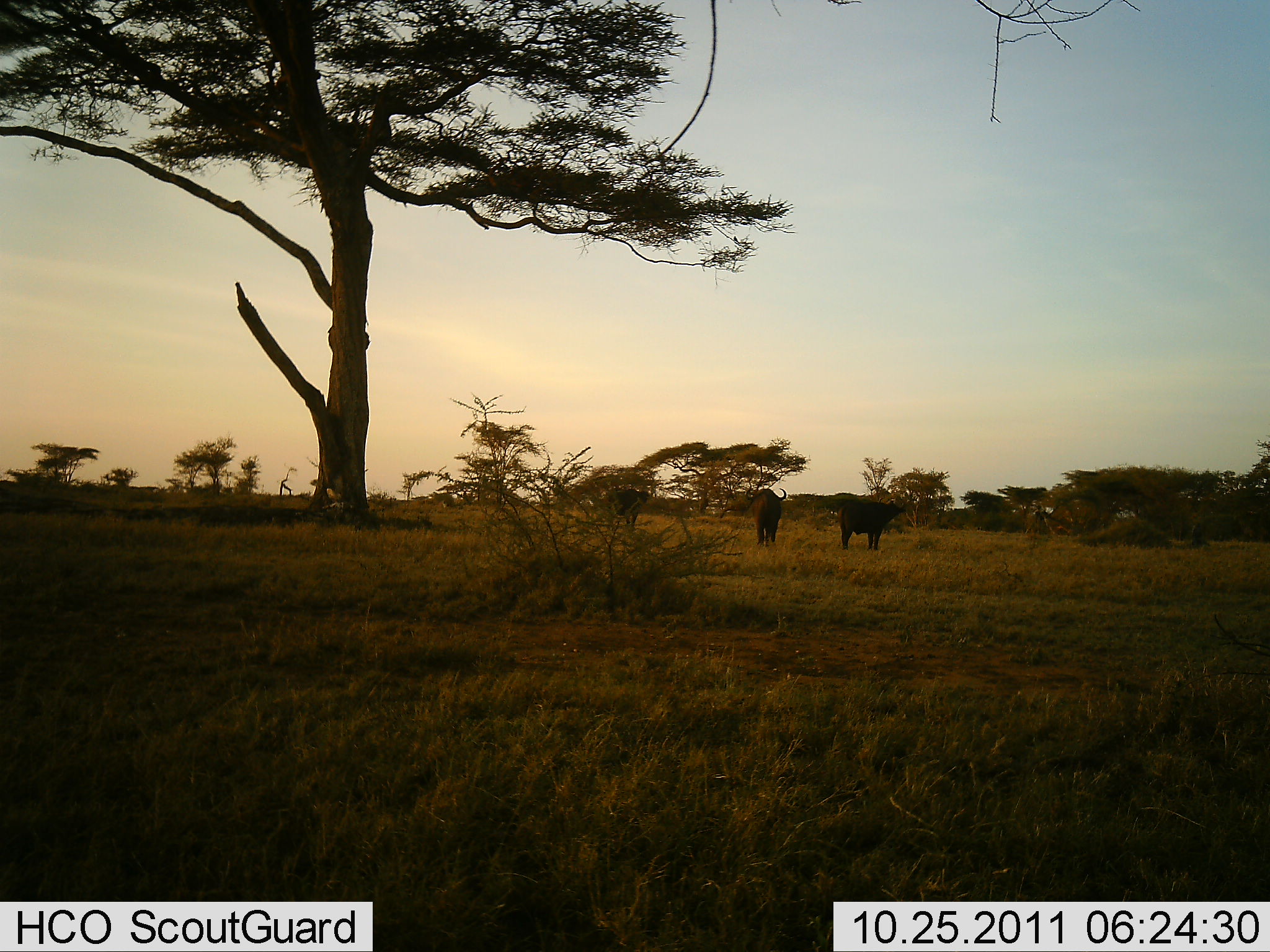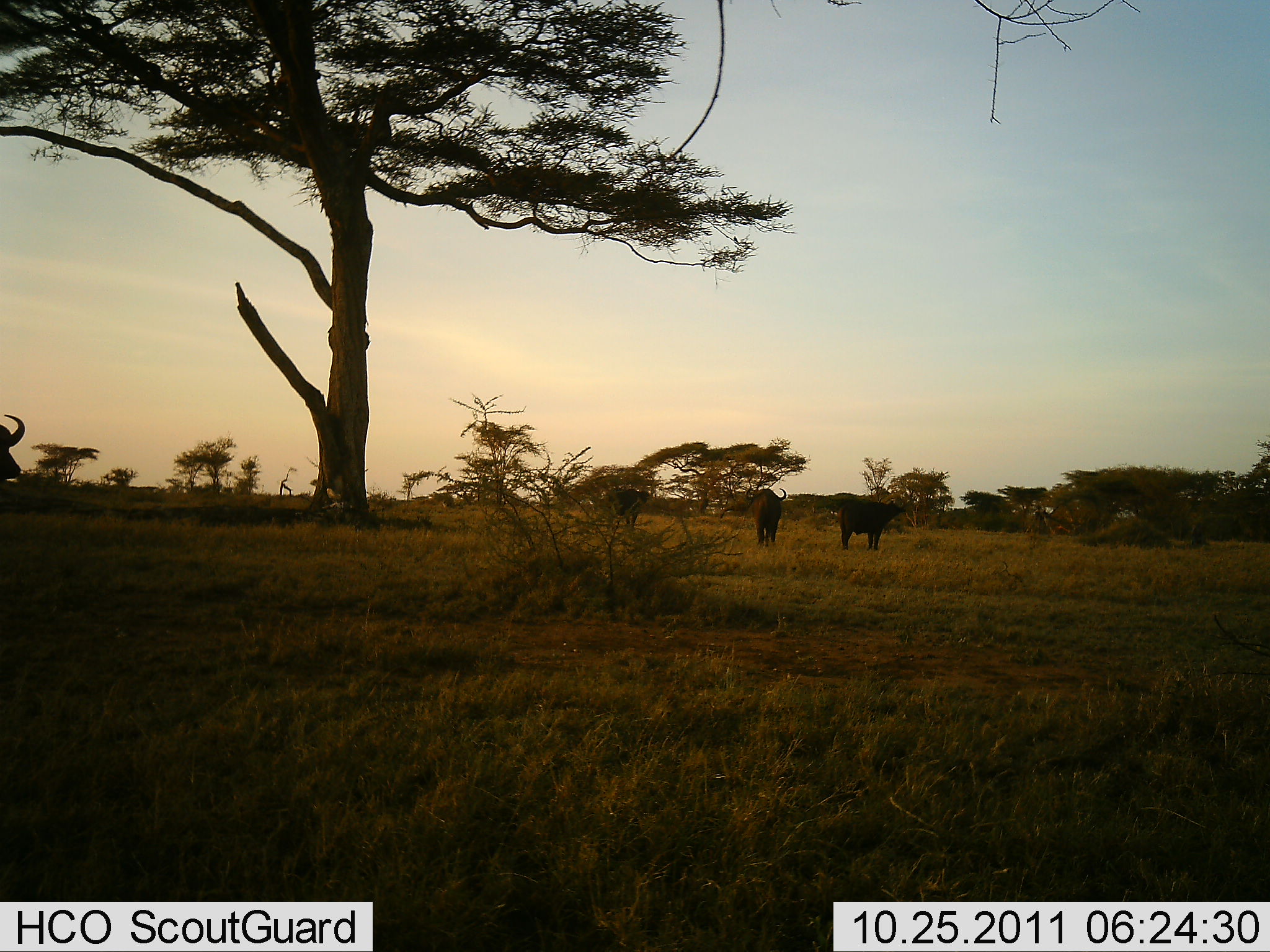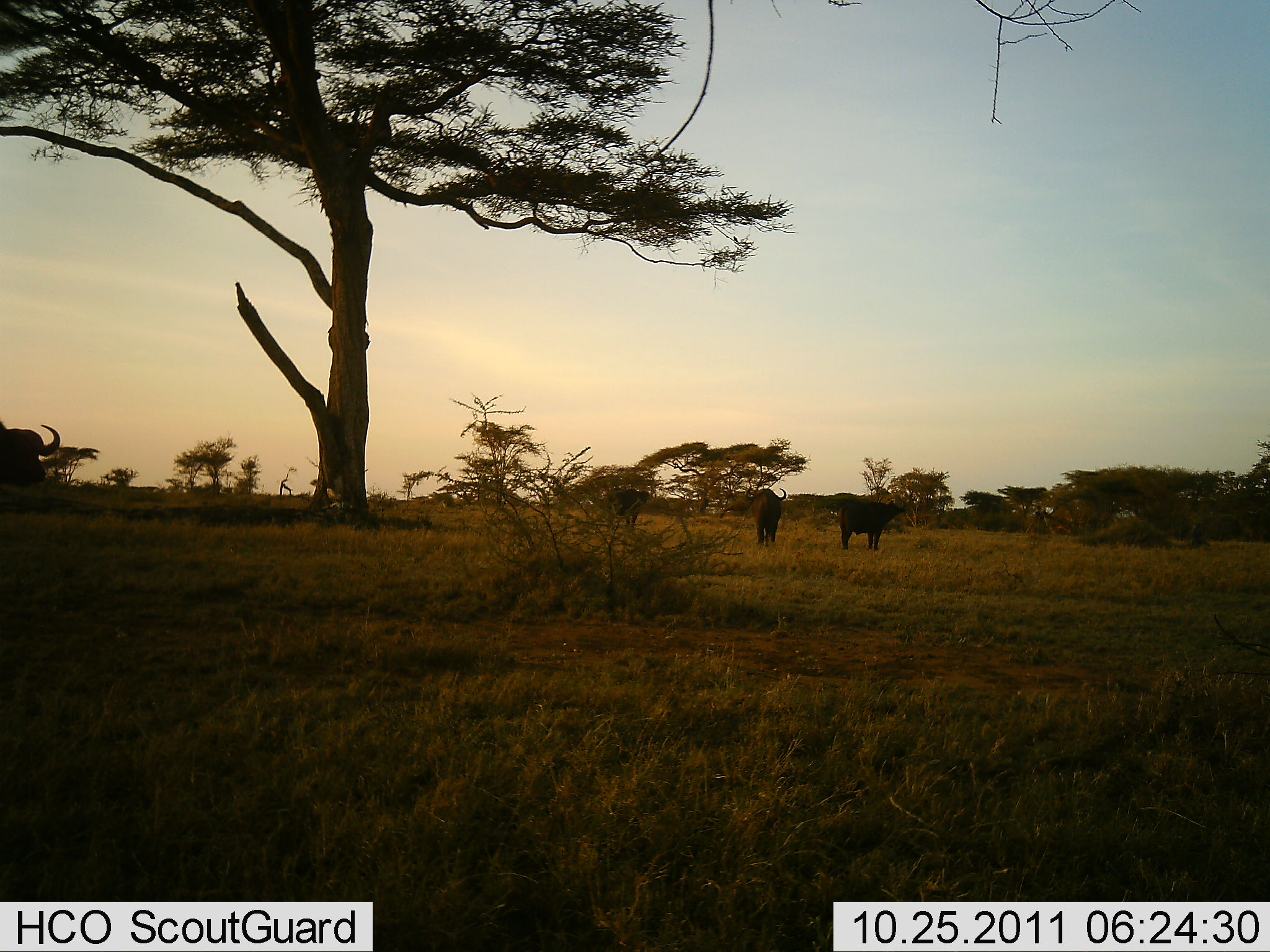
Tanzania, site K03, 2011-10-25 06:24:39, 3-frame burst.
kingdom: Animalia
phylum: Chordata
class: Mammalia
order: Artiodactyla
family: Bovidae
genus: Syncerus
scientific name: Syncerus caffer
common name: cape buffalo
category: buffalo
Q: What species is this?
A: Buffalo (cape buffalo) (Syncerus caffer).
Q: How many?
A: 3.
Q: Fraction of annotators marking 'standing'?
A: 80%.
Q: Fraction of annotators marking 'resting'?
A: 0%.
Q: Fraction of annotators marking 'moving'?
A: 70%.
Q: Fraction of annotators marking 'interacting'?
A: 0%.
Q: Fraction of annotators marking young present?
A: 0%.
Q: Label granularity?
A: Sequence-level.